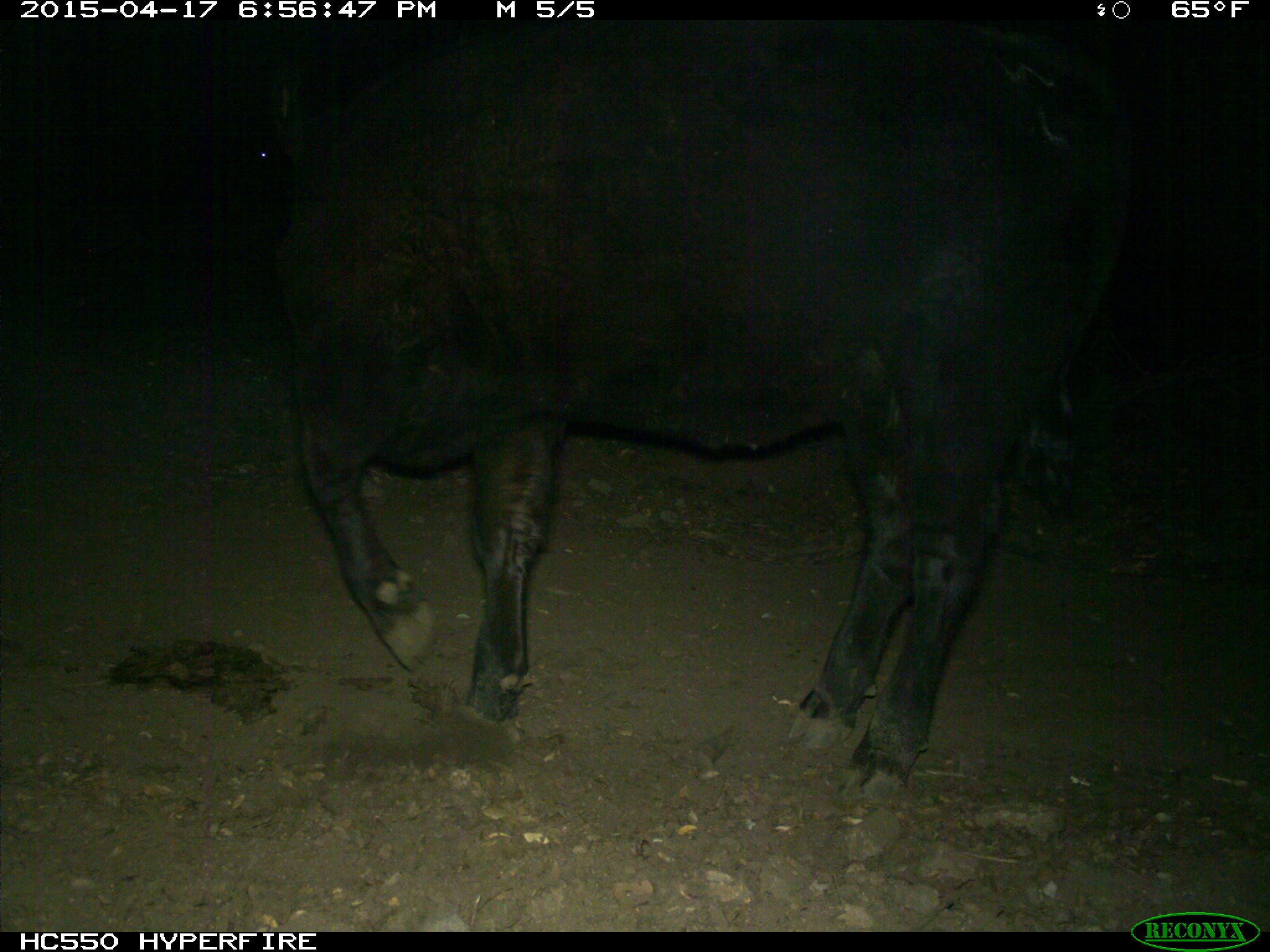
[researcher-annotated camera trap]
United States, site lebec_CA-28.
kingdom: Animalia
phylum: Chordata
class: Mammalia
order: Artiodactyla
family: Bovidae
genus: Bos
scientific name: Bos taurus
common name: domestic cow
Bos taurus (domestic cow).